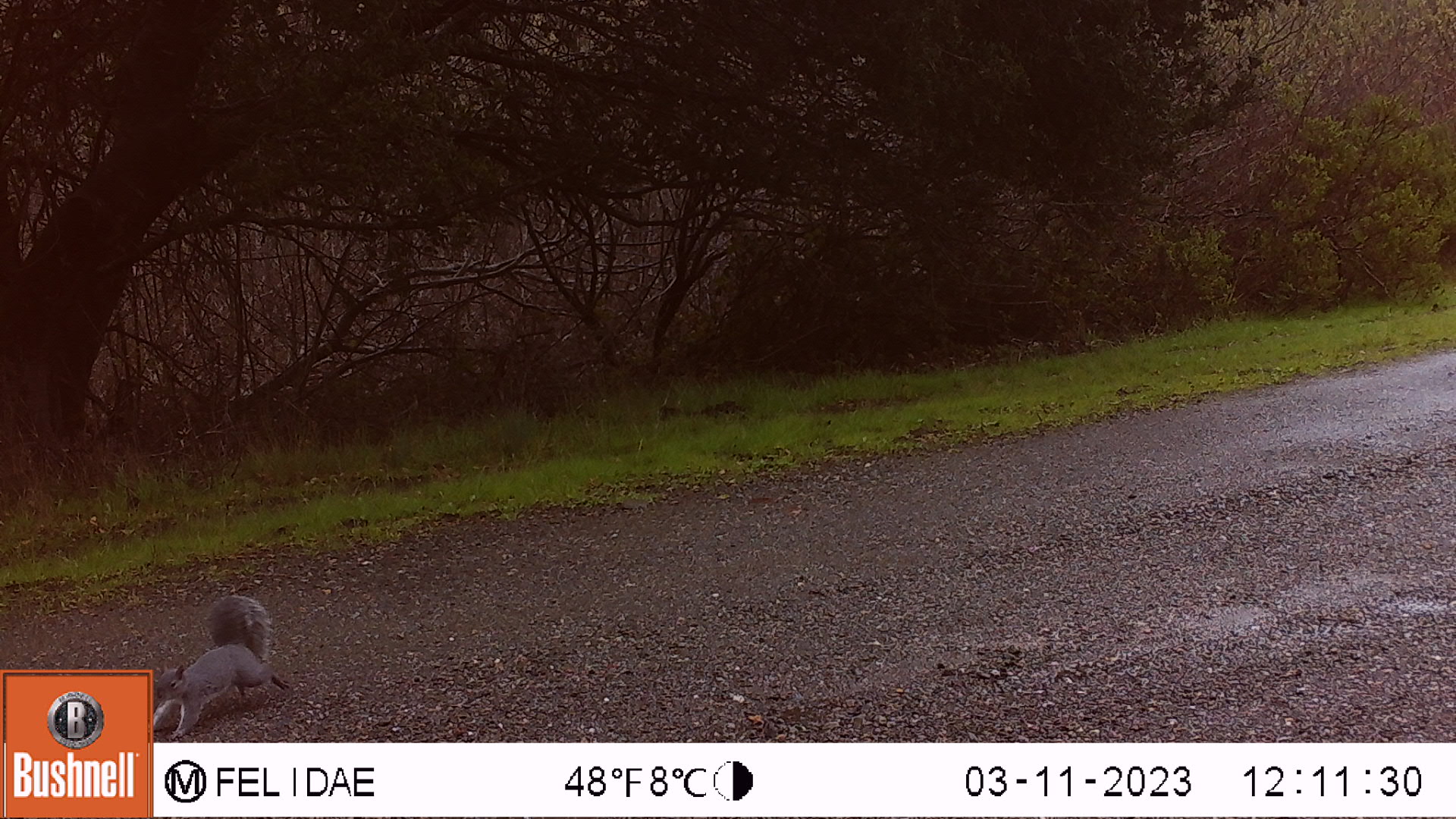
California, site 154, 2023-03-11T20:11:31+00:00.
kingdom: Animalia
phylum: Chordata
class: Mammalia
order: Rodentia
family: Sciuridae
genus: Sciurus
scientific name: Sciurus griseus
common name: western gray squirrel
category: western grey squirrel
Western grey squirrel (western gray squirrel) (Sciurus griseus).